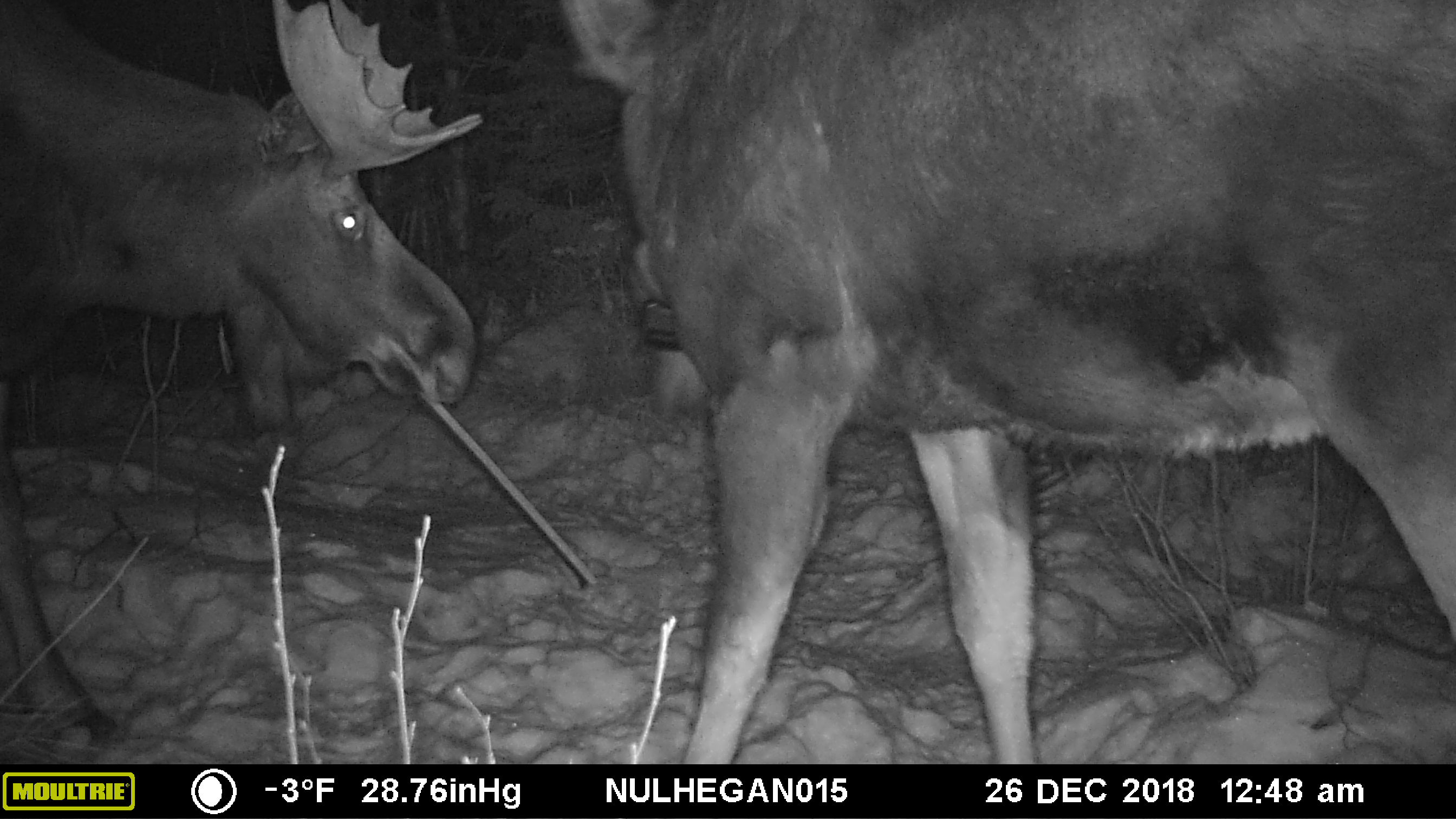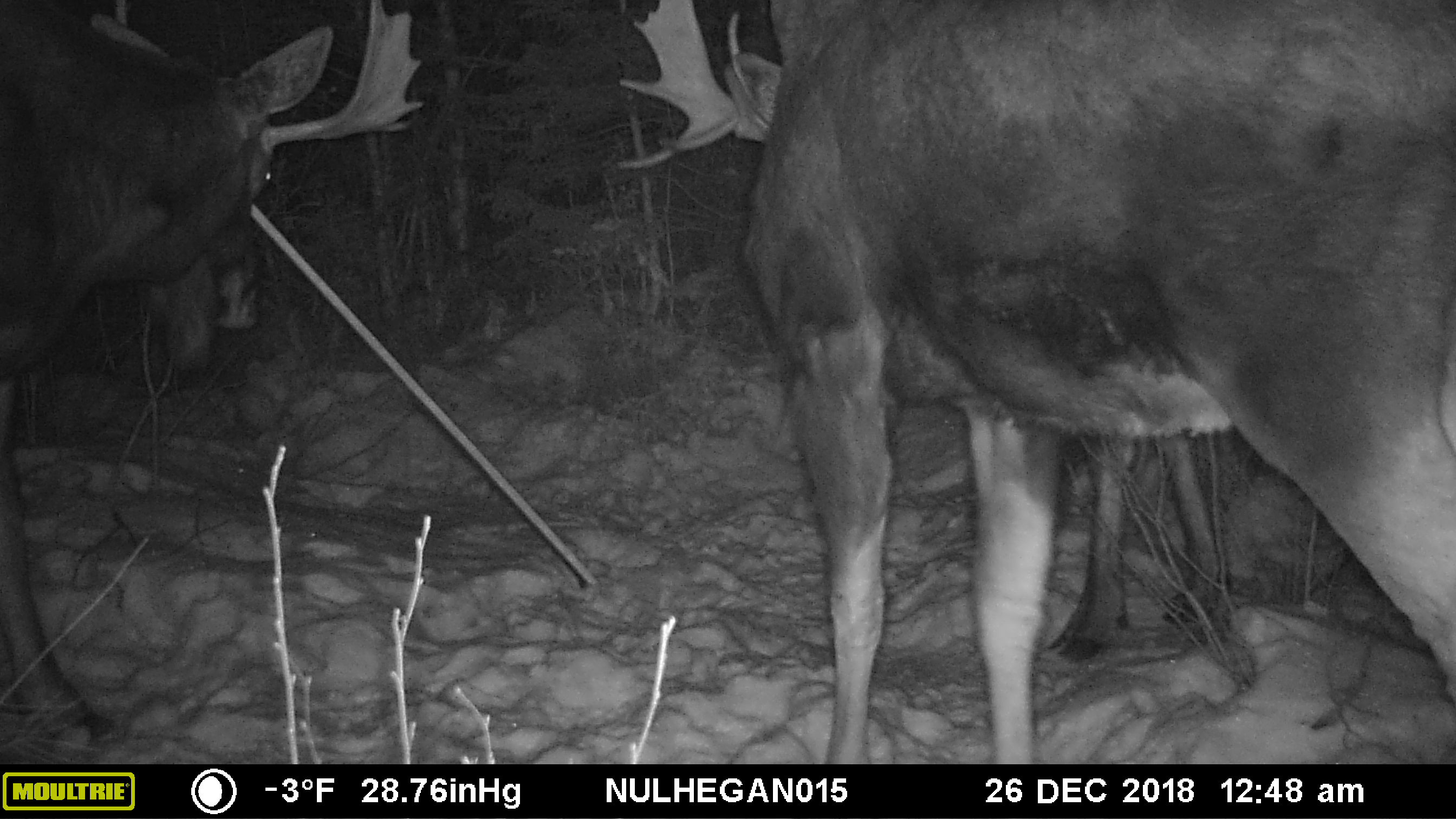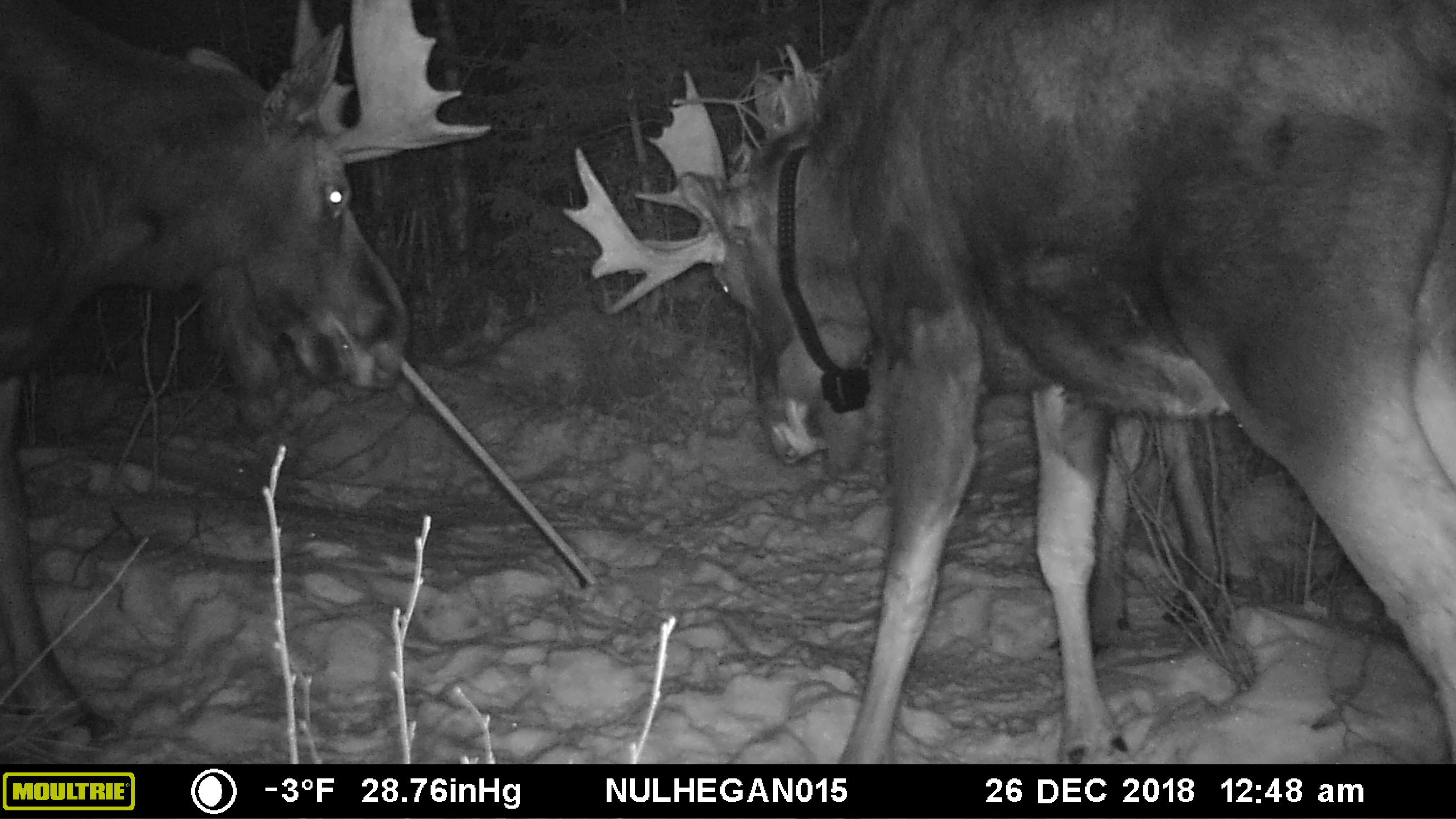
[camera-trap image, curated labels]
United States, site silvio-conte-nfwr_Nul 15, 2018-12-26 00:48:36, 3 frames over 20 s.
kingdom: Animalia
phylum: Chordata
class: Mammalia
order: Artiodactyla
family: Cervidae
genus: Alces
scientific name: Alces alces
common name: moose